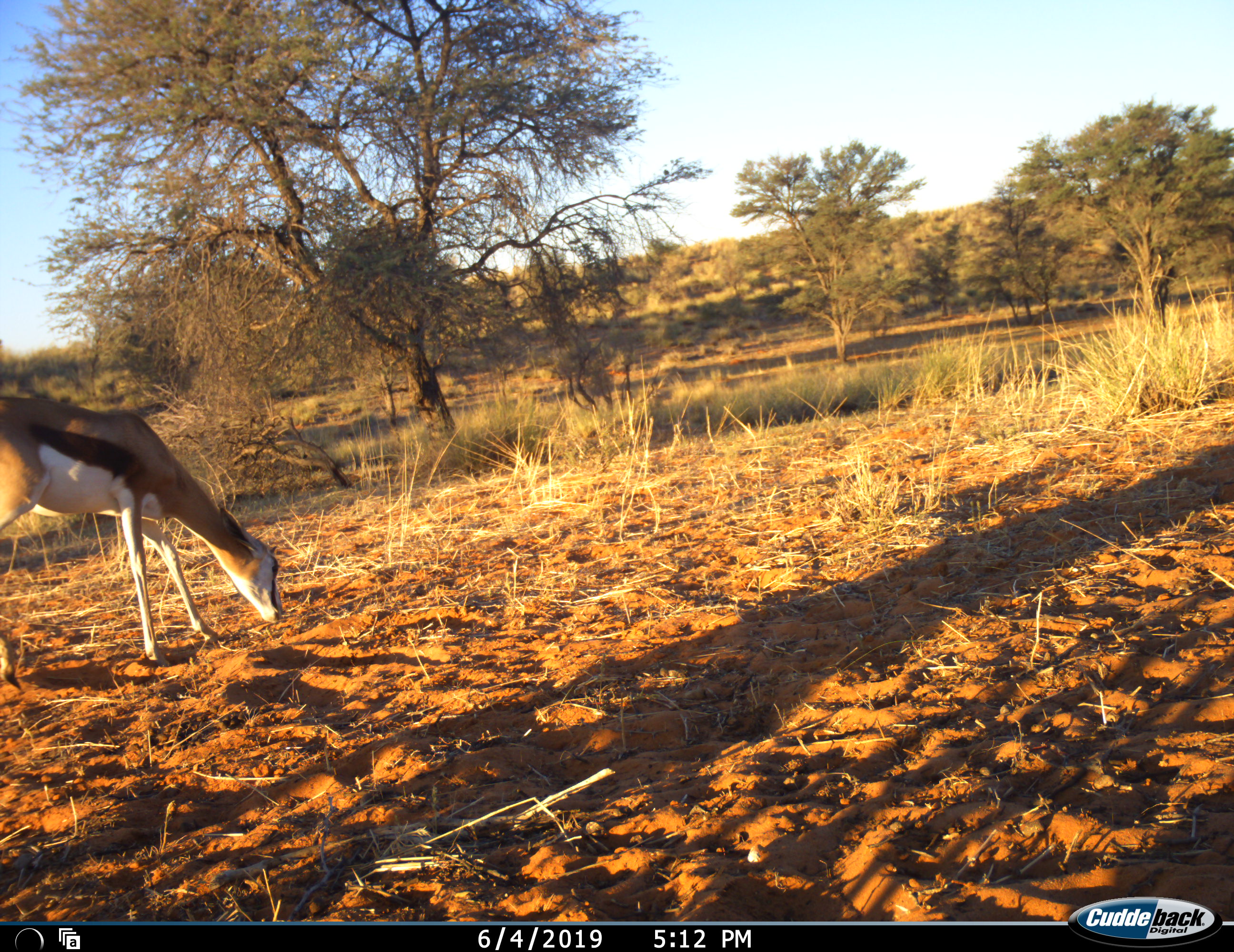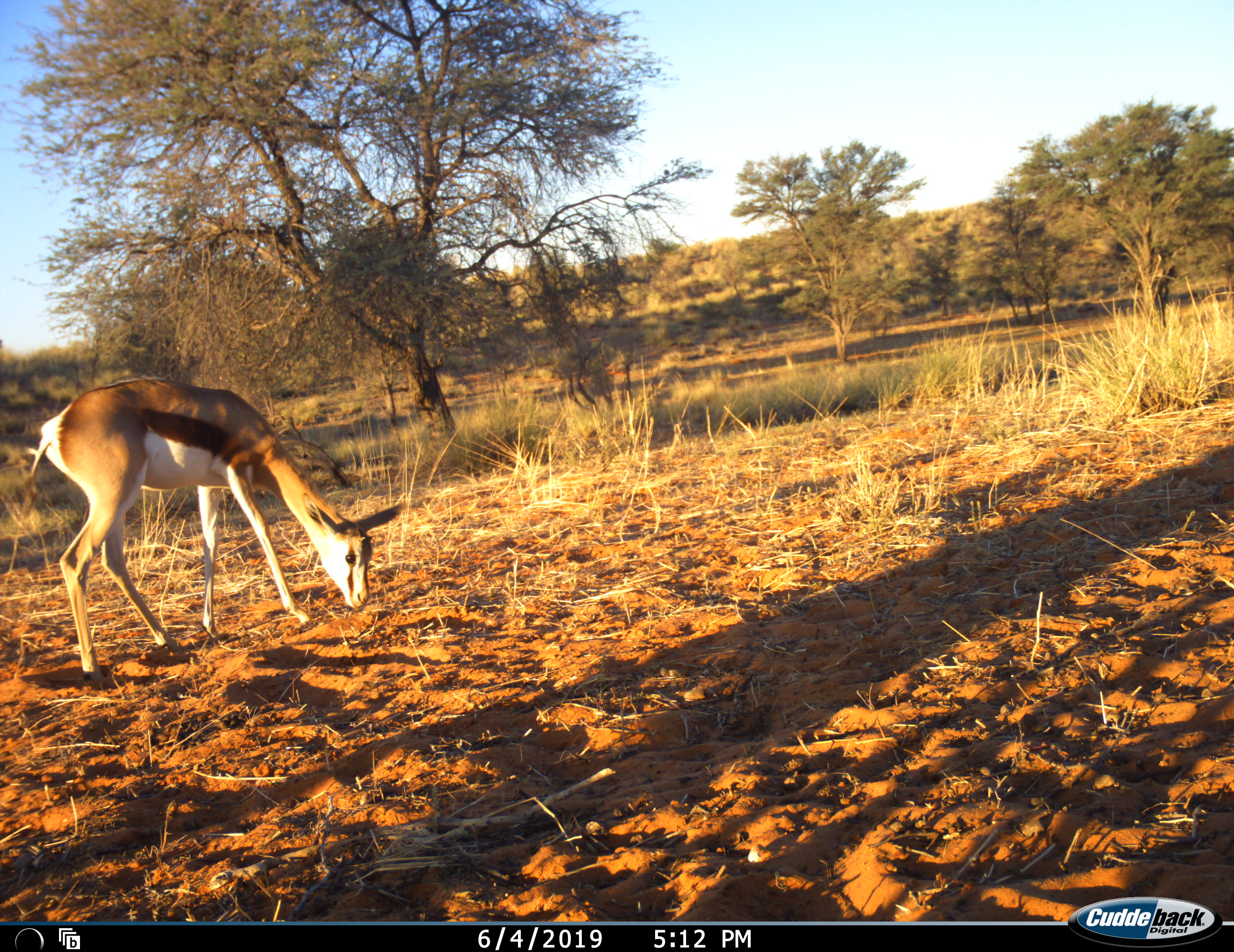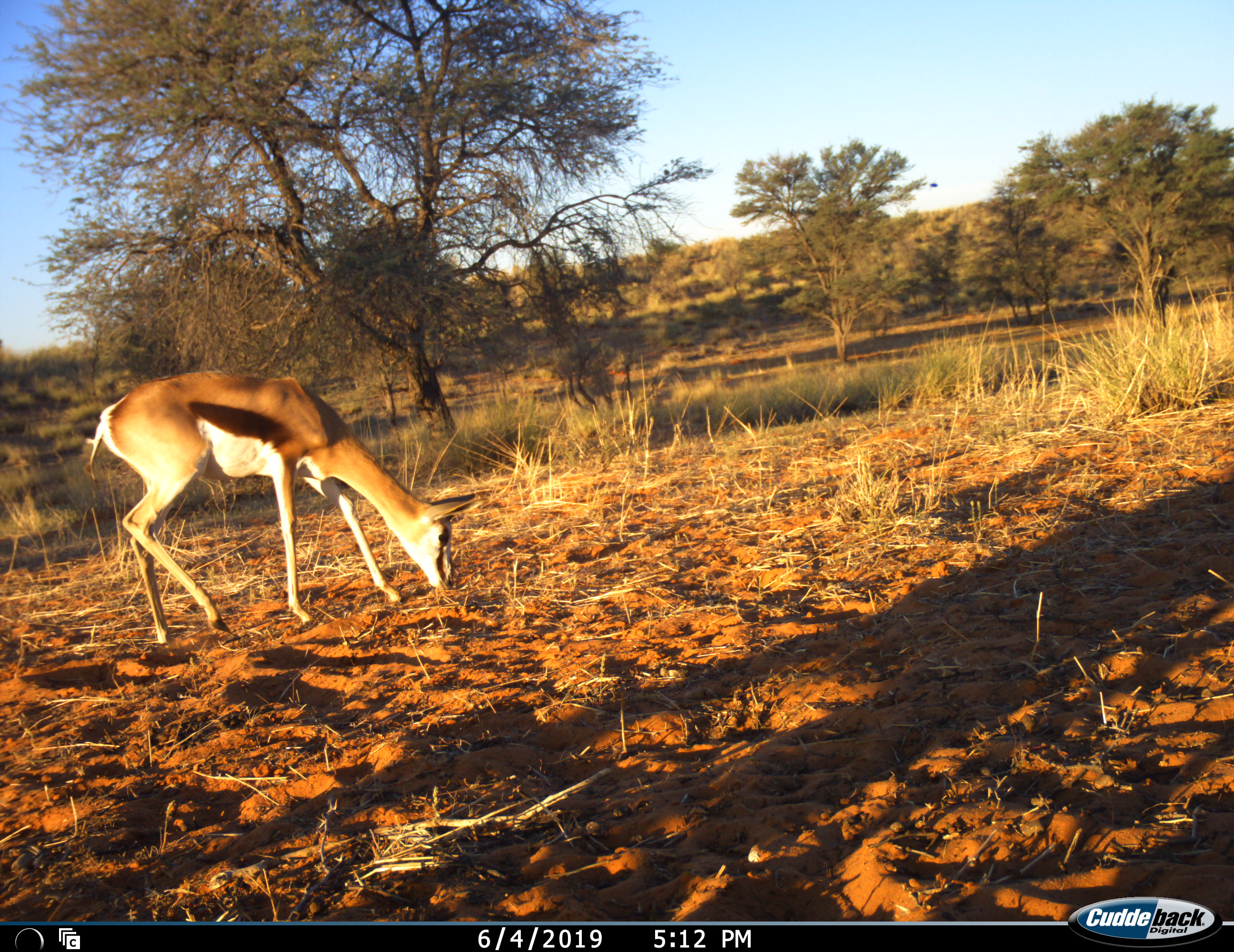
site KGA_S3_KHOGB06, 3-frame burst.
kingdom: Animalia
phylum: Chordata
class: Mammalia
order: Artiodactyla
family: Bovidae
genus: Antidorcas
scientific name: Antidorcas marsupialis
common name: springbok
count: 1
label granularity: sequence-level